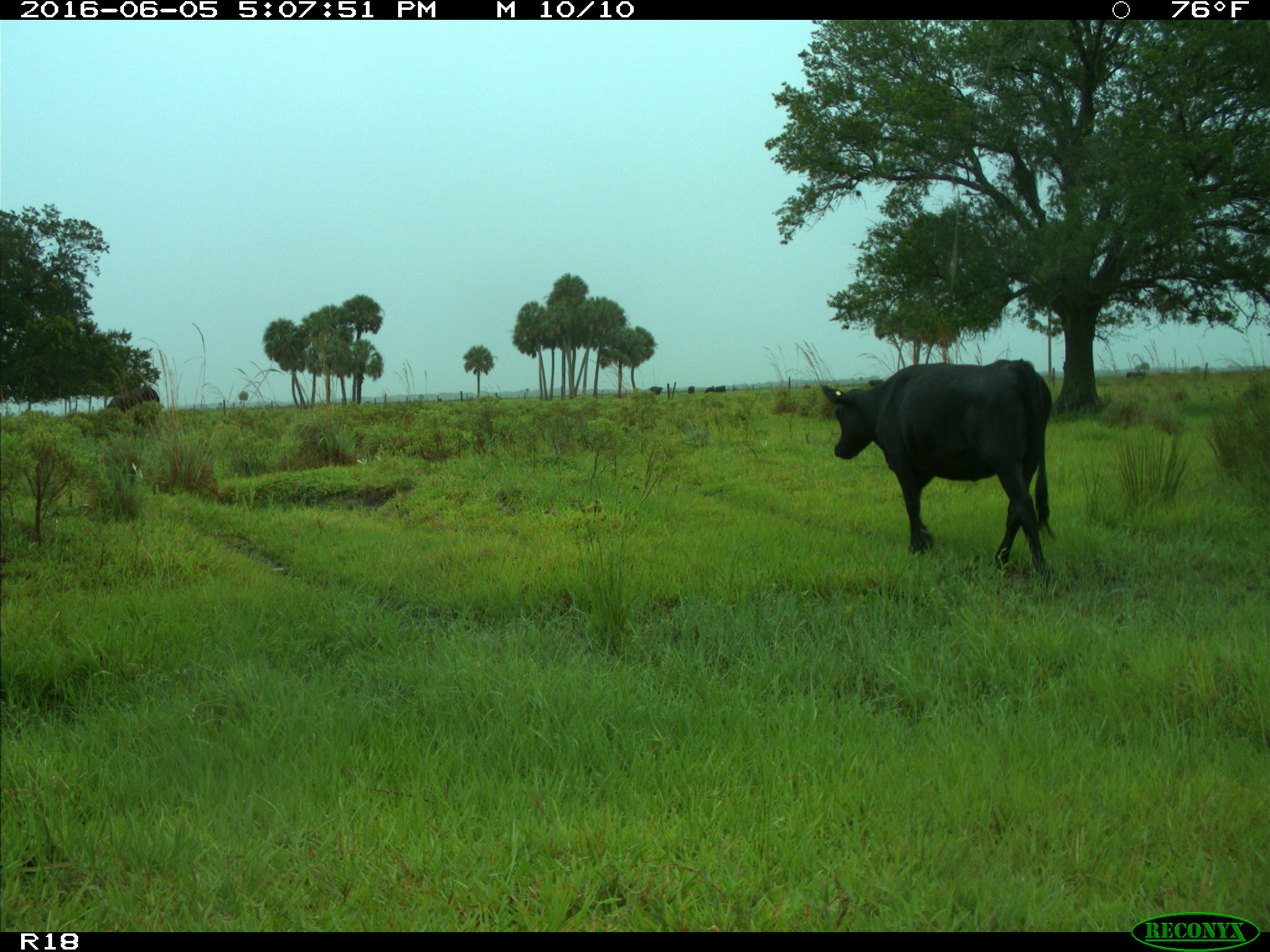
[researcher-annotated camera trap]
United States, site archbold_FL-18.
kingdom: Animalia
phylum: Chordata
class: Mammalia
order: Artiodactyla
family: Bovidae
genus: Bos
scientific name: Bos taurus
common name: domestic cow